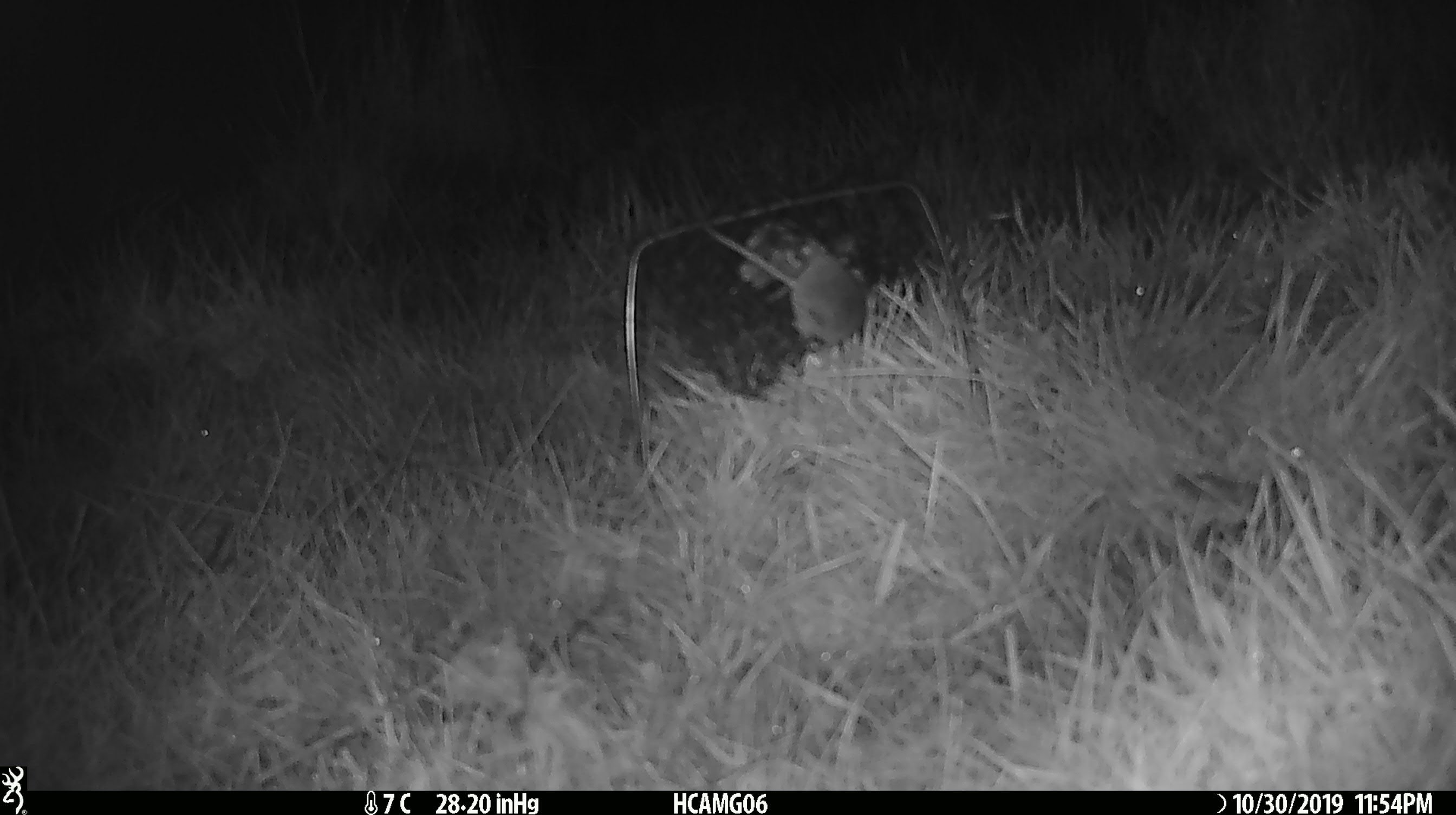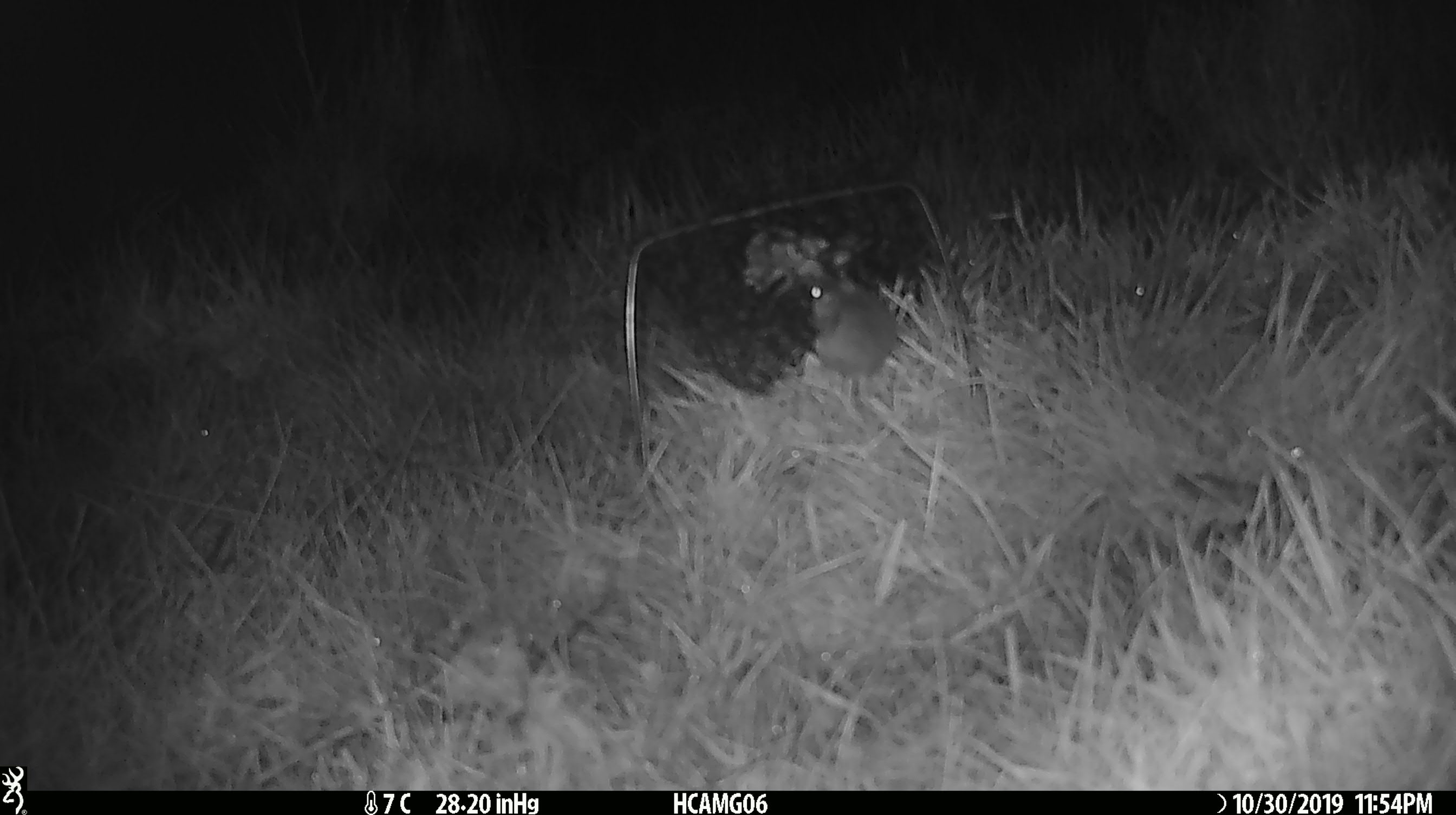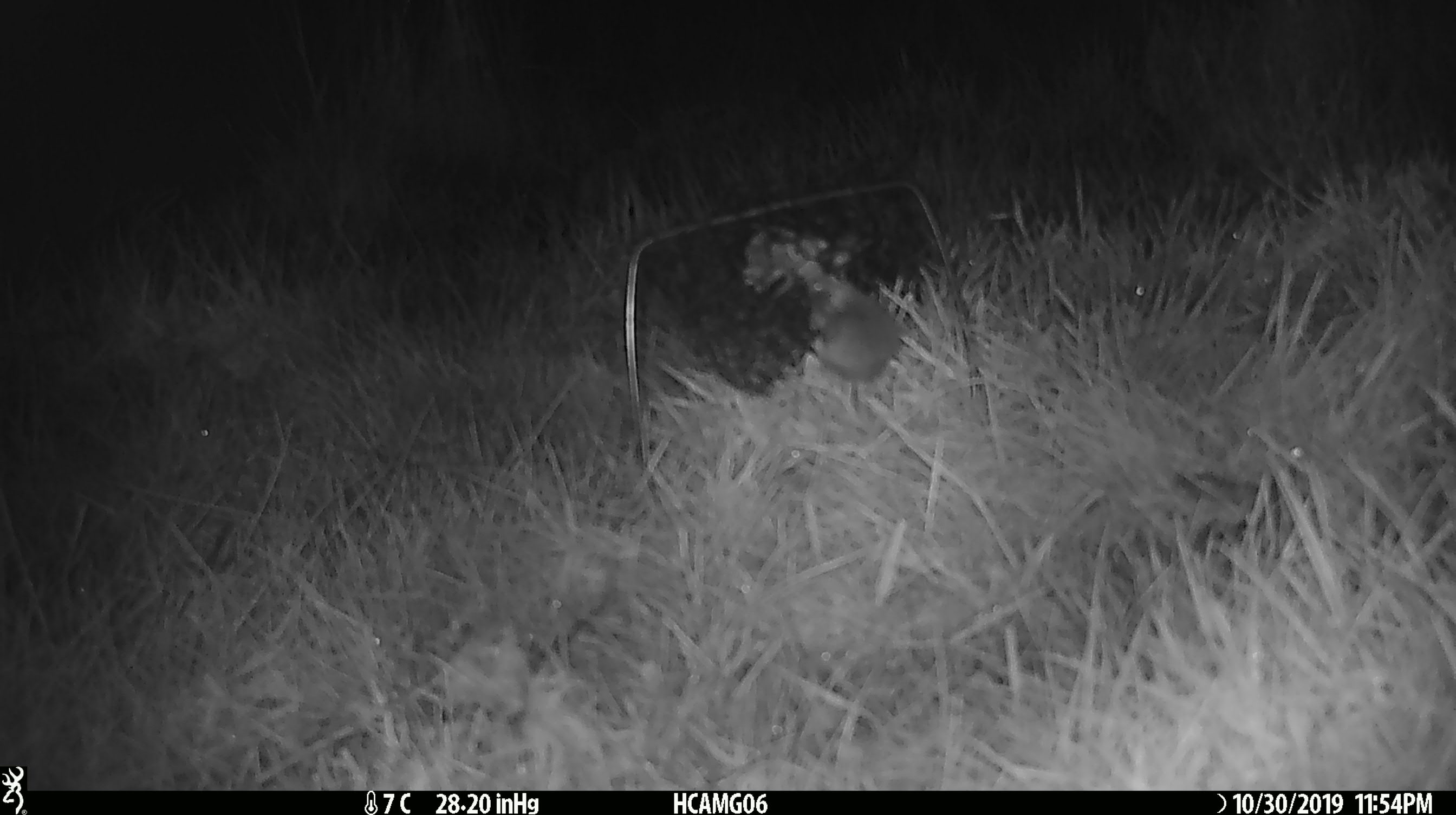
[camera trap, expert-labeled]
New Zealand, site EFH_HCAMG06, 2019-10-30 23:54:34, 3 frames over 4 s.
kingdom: Animalia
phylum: Chordata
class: Mammalia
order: Rodentia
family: Muridae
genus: Mus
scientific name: Mus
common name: mouse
Mouse (Mus).